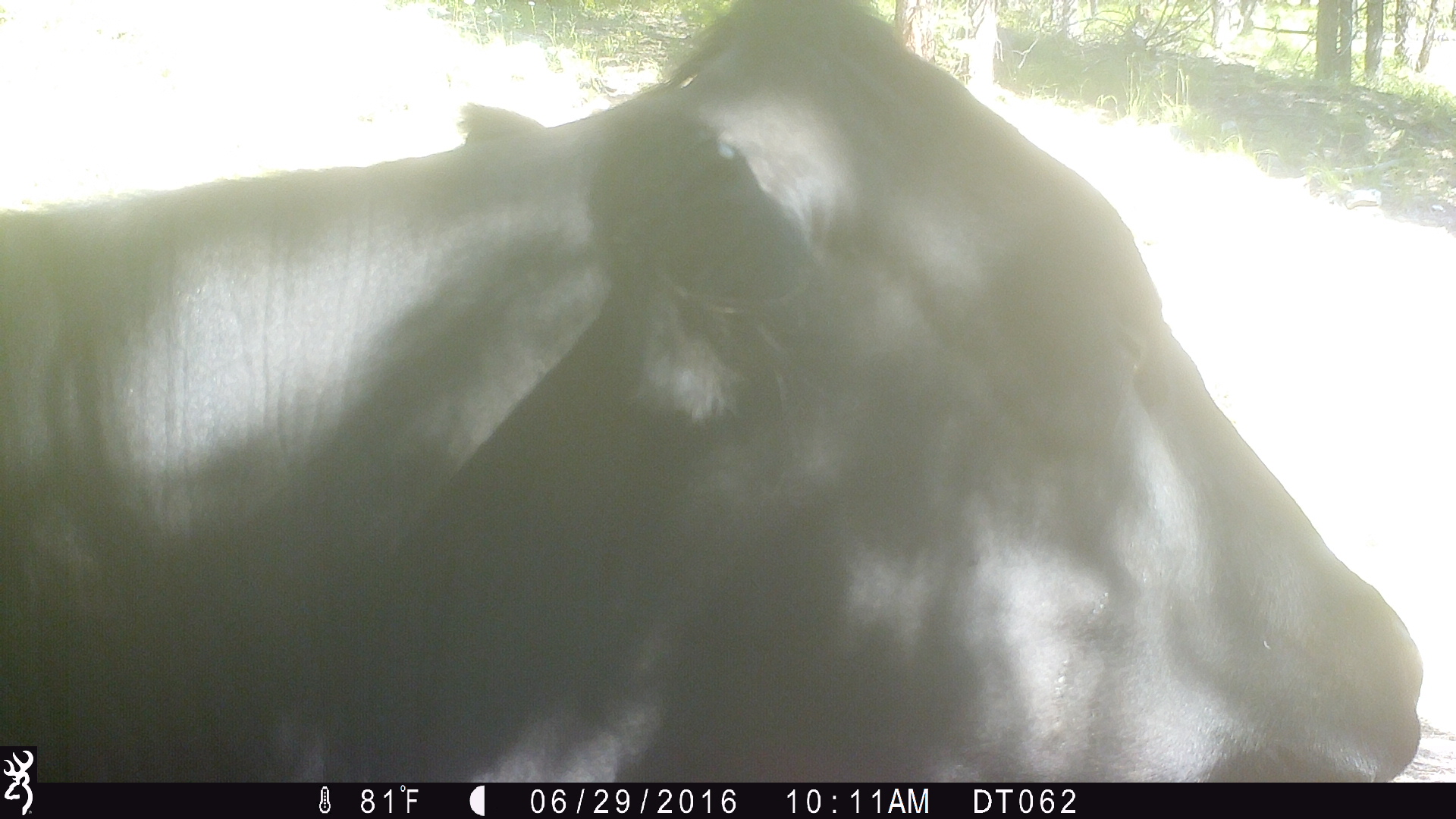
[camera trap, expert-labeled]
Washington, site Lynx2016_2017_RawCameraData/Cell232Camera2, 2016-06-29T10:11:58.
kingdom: Animalia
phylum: Chordata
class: Mammalia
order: Artiodactyla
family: Bovidae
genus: Bos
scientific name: Bos taurus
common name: domestic cattle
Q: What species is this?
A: Domestic cattle (Bos taurus).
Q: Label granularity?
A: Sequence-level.